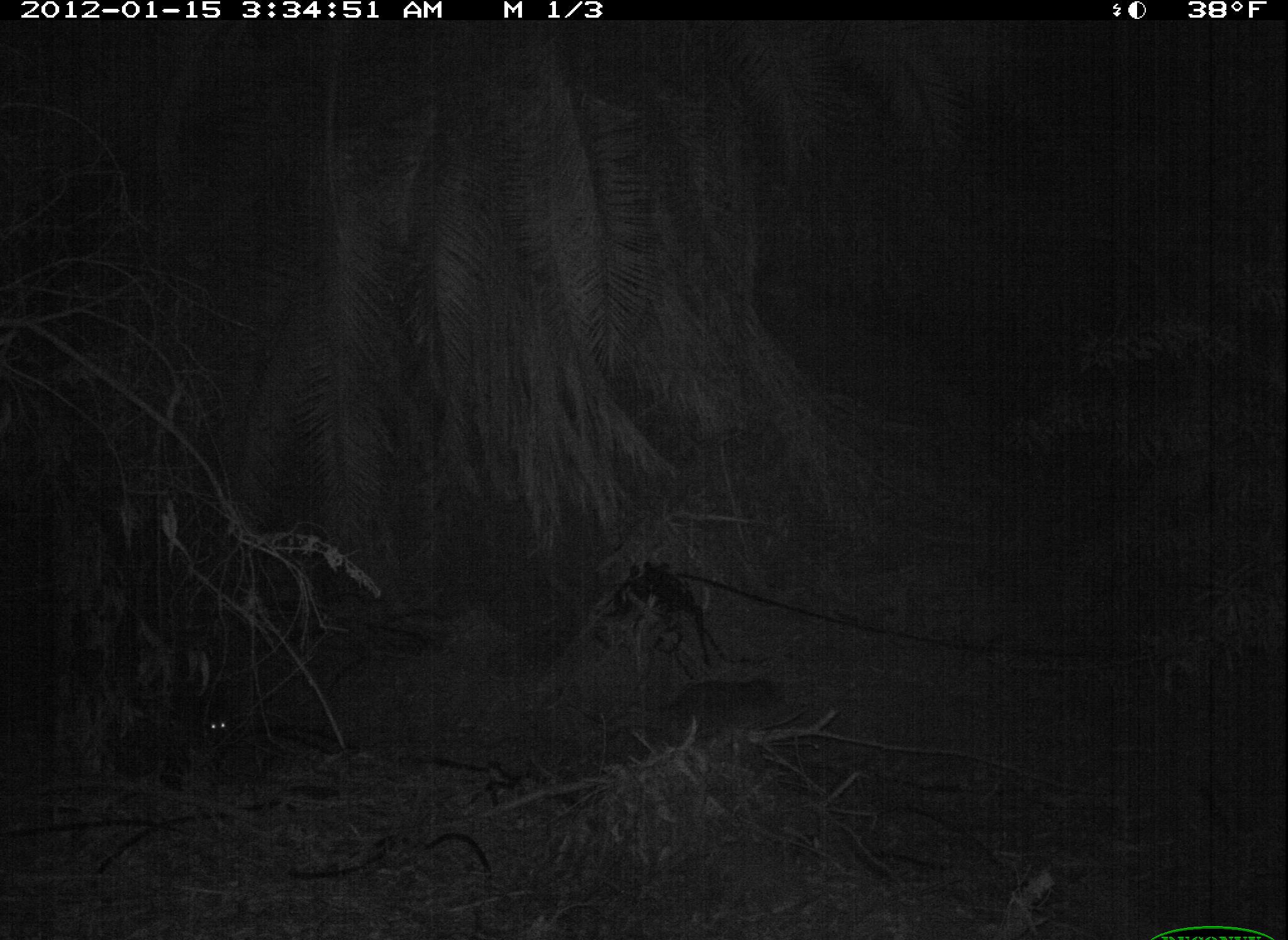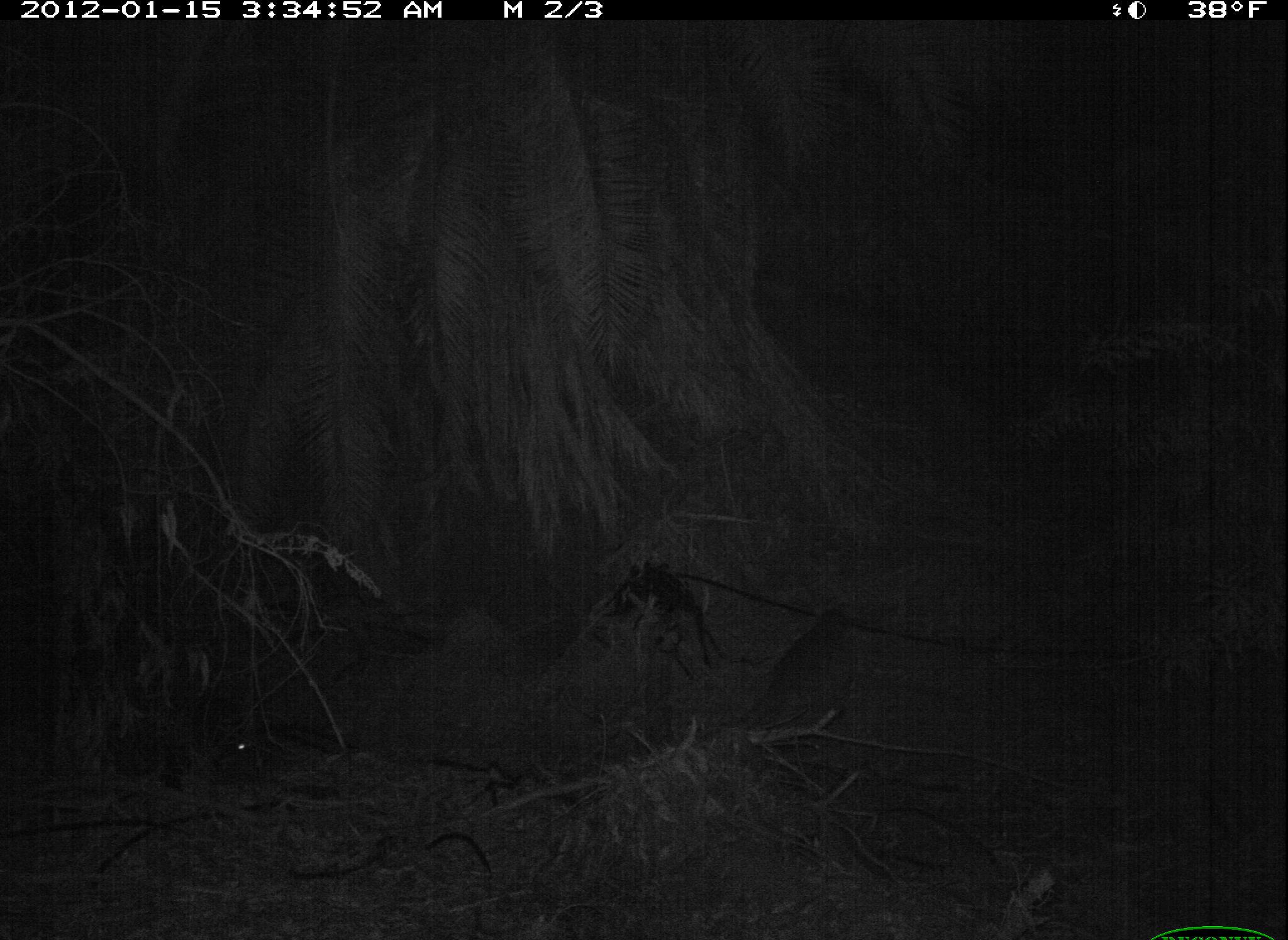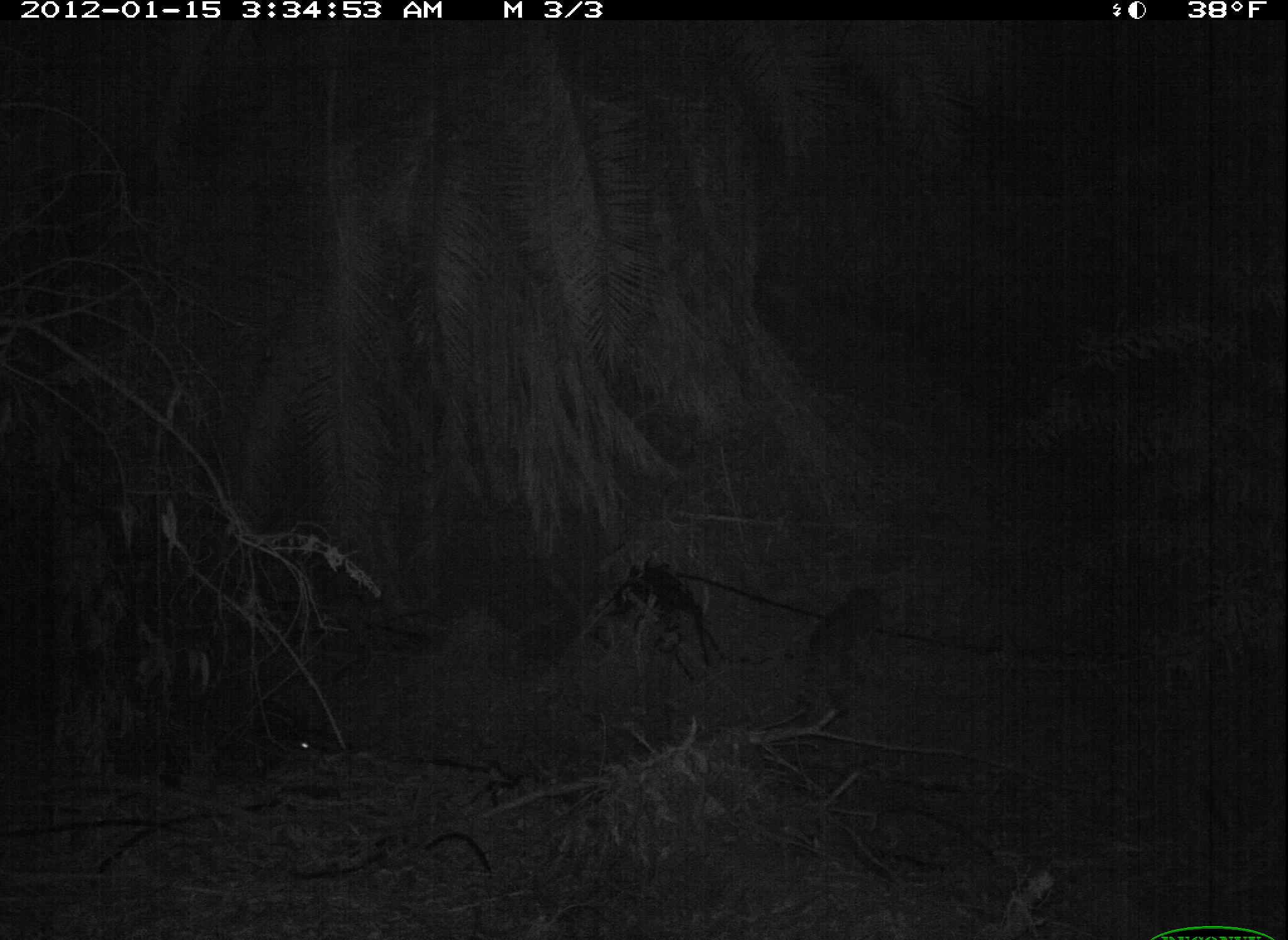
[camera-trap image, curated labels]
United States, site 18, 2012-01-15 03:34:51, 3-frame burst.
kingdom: Animalia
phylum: Chordata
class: Mammalia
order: Carnivora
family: Procyonidae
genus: Procyon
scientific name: Procyon lotor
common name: raccoon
Raccoon (Procyon lotor).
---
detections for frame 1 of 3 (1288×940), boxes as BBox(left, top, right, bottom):
raccoon: BBox(189, 694, 242, 748)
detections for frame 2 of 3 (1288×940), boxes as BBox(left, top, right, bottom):
raccoon: BBox(227, 733, 272, 766)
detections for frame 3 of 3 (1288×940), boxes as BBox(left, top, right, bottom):
raccoon: BBox(283, 730, 331, 765)